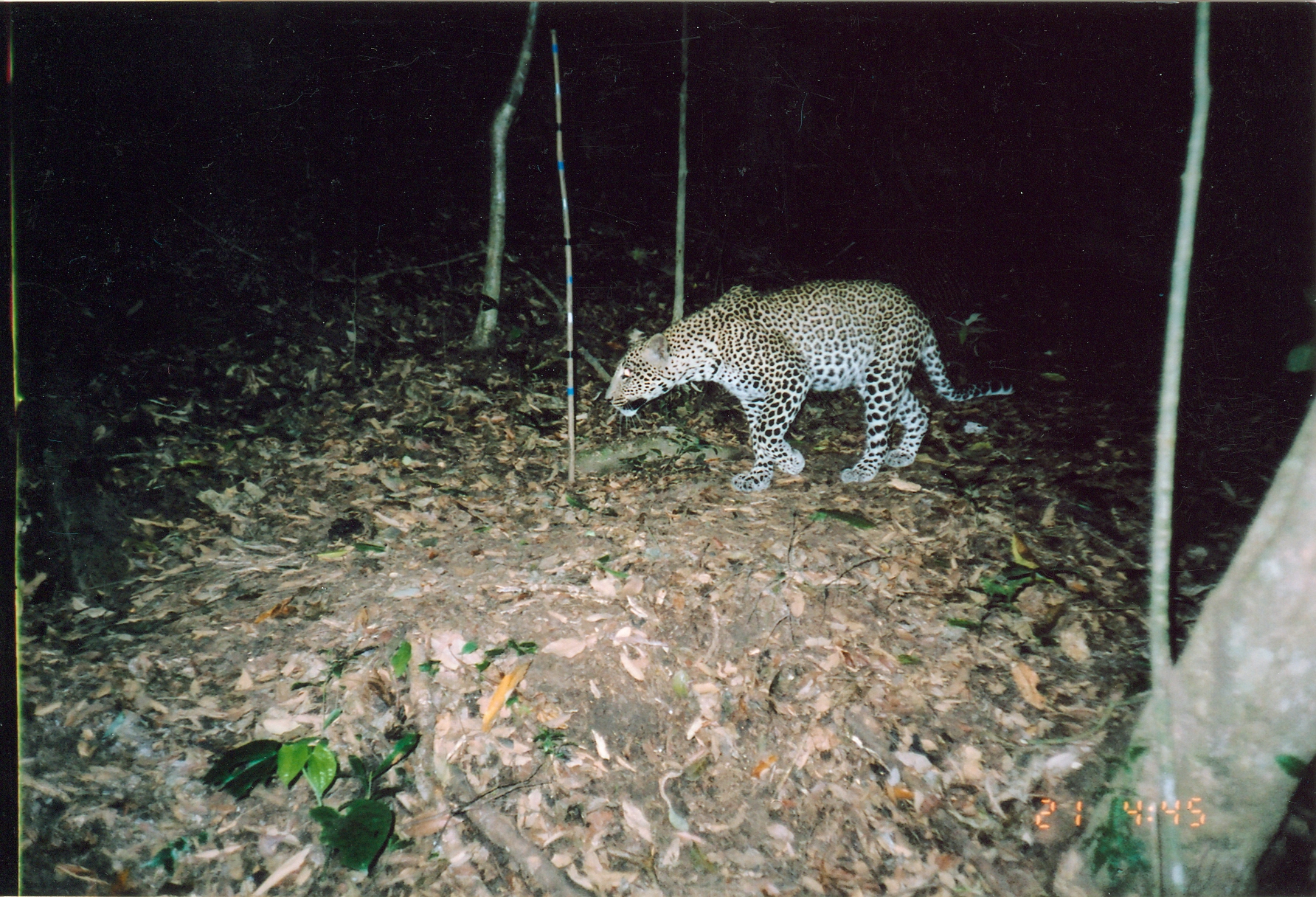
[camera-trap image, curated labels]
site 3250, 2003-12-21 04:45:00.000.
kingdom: Animalia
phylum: Chordata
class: Mammalia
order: Carnivora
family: Felidae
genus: Panthera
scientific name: Panthera pardus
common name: leopard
Panthera pardus (leopard), count 1.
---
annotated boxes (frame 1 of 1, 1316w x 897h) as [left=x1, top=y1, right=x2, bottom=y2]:
panthera pardus: [left=601, top=276, right=1015, bottom=493]